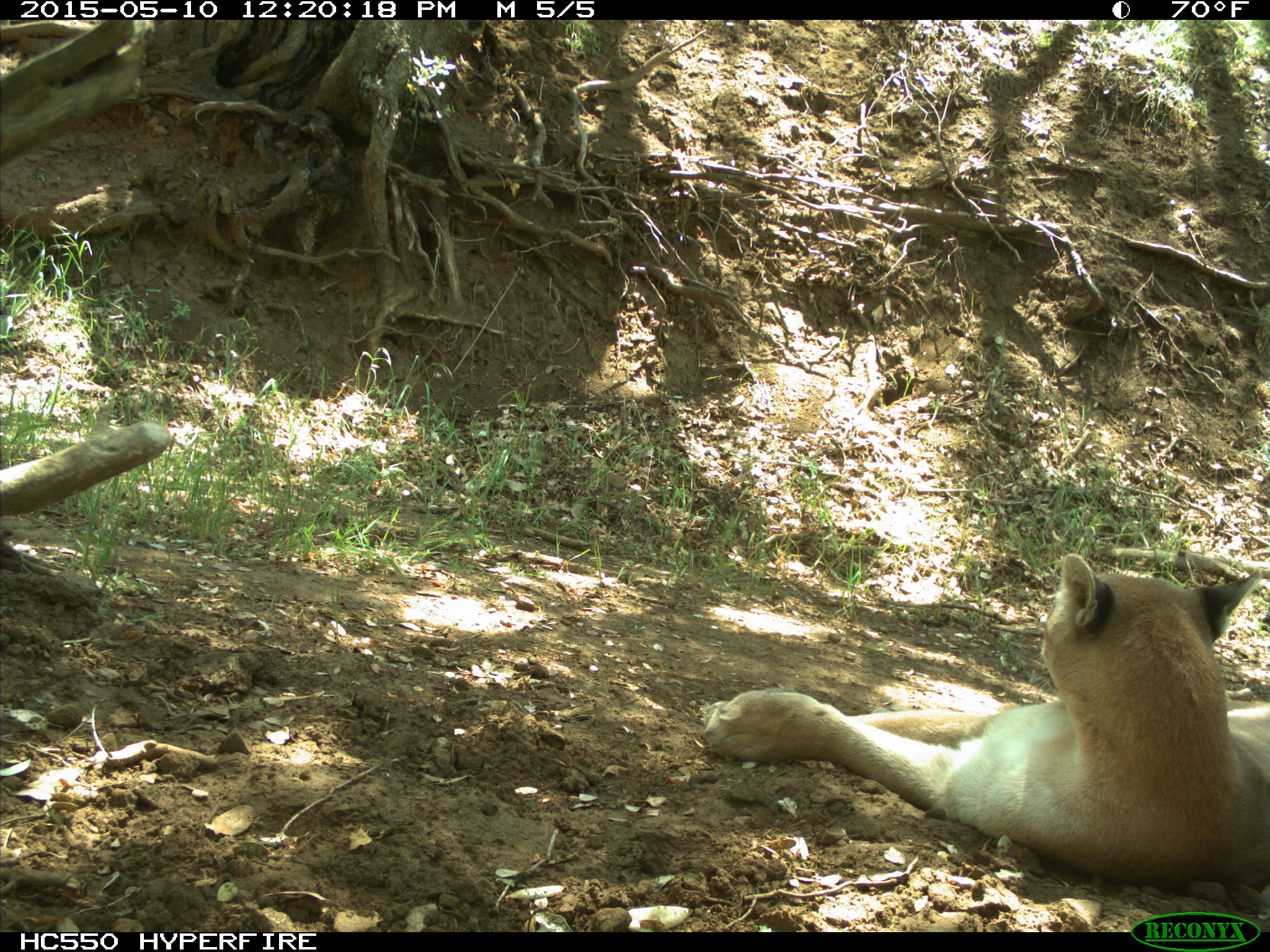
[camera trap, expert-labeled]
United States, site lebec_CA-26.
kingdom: Animalia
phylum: Chordata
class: Mammalia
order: Carnivora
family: Felidae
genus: Puma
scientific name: Puma concolor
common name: mountain lion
Puma concolor (mountain lion).